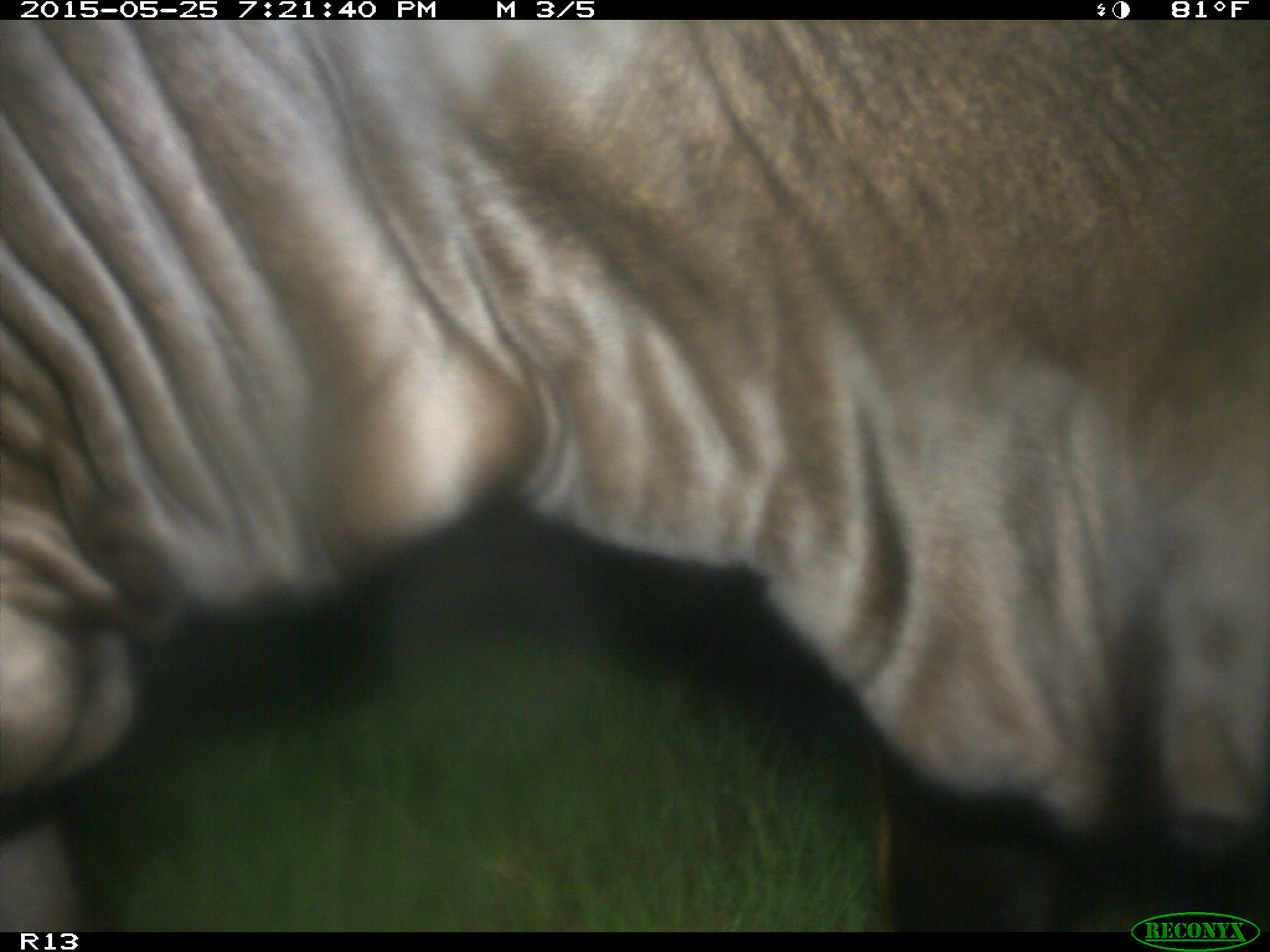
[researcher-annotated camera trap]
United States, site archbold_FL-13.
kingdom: Animalia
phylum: Chordata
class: Mammalia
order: Artiodactyla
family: Bovidae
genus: Bos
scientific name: Bos taurus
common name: domestic cow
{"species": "Bos taurus (domestic cow)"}